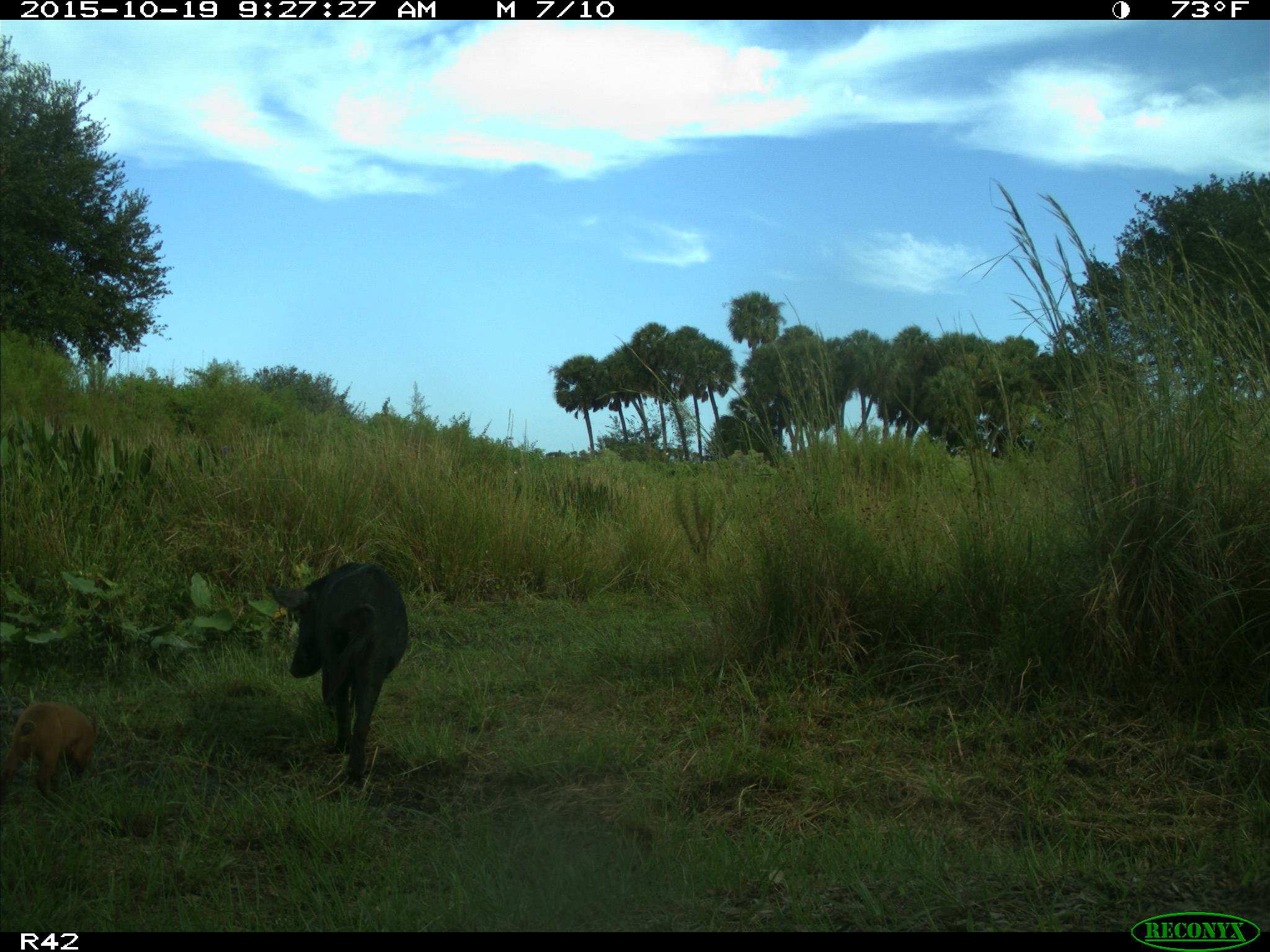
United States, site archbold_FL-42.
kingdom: Animalia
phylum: Chordata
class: Mammalia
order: Artiodactyla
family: Suidae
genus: Sus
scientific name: Sus scrofa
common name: wild boar